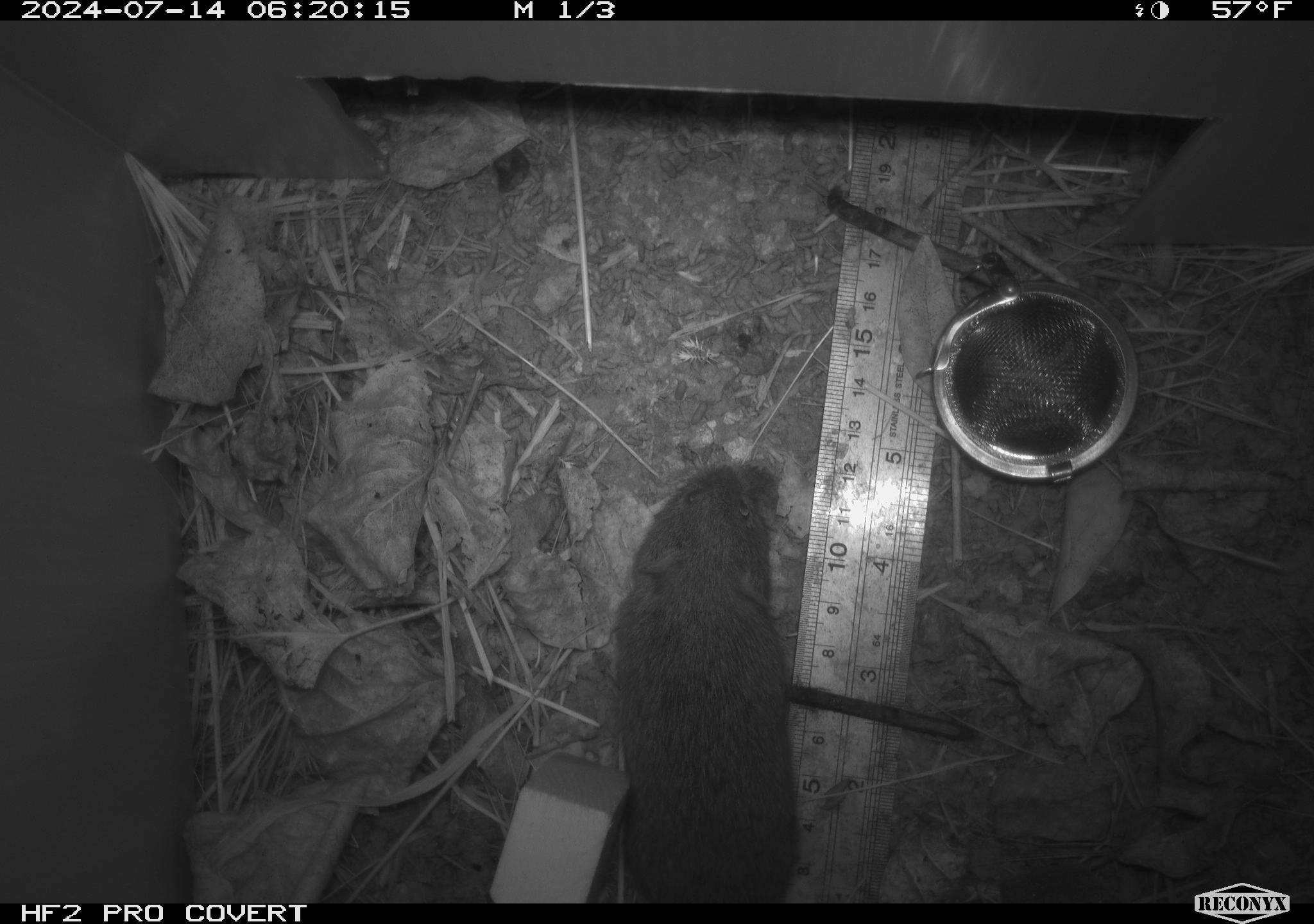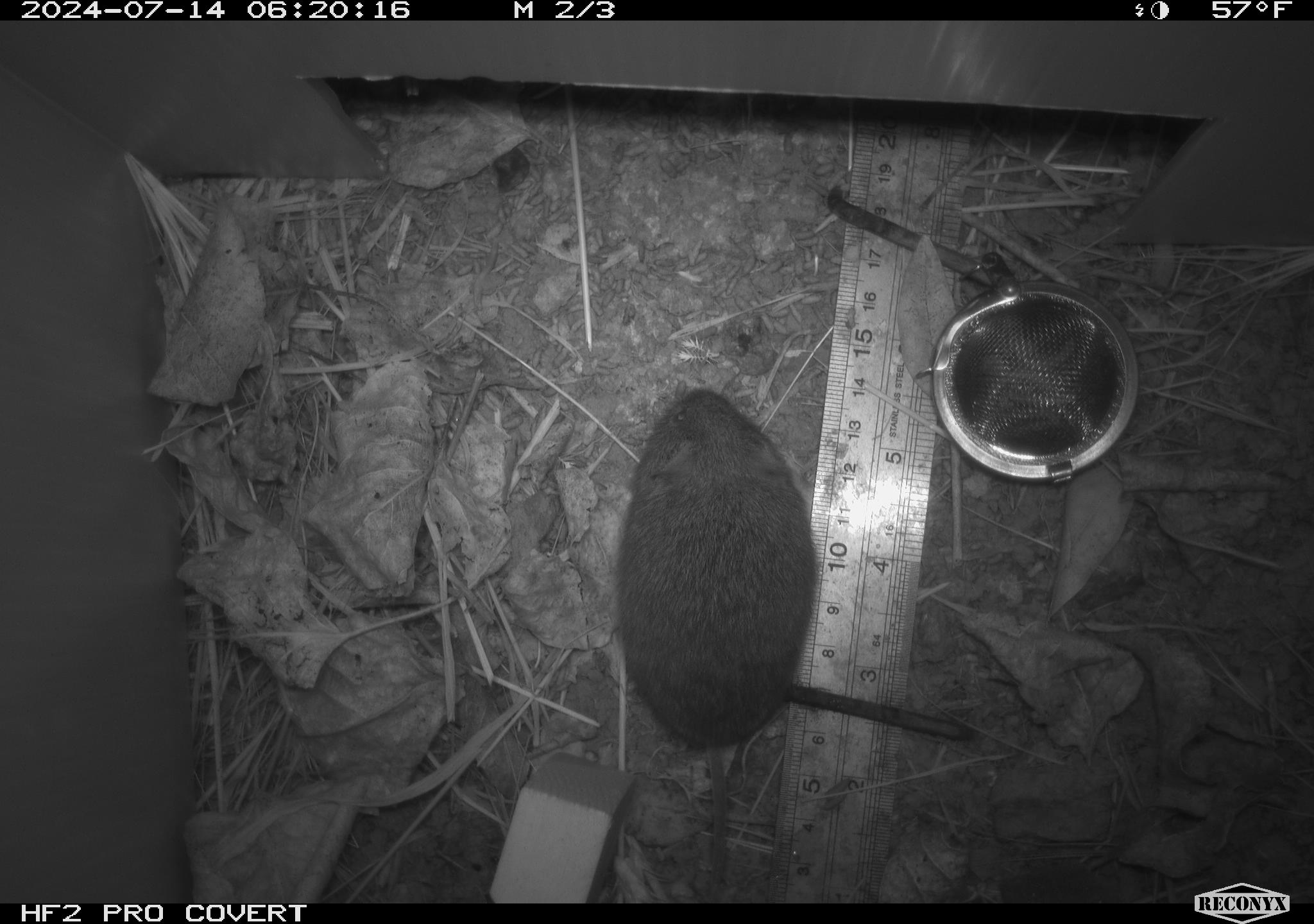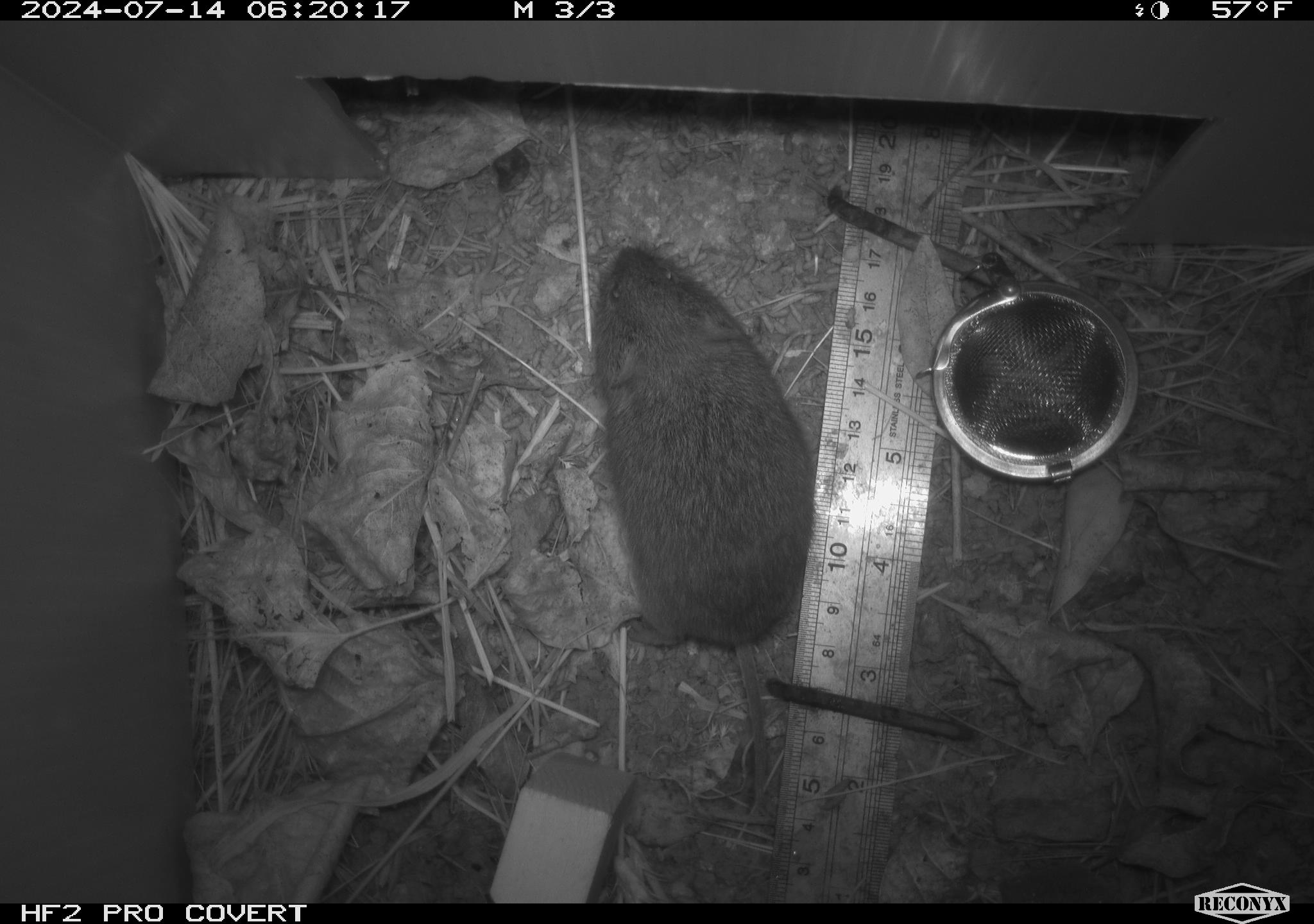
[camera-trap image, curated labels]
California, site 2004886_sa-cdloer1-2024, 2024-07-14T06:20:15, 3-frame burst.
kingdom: Animalia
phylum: Chordata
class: Mammalia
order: Rodentia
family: Cricetidae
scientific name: Arvicolinae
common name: voles, lemmings, and muskrats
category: arvicolinae subfamily